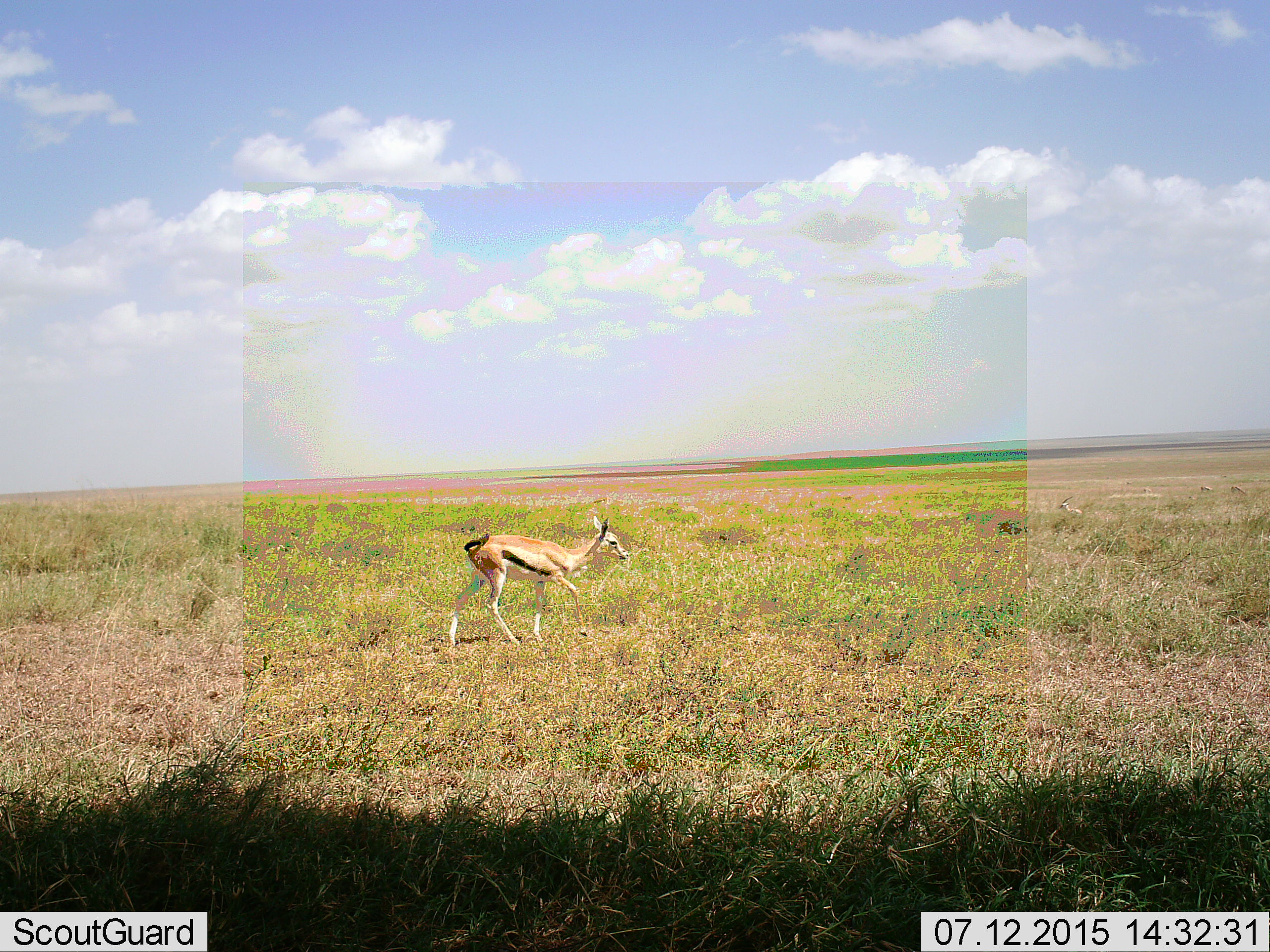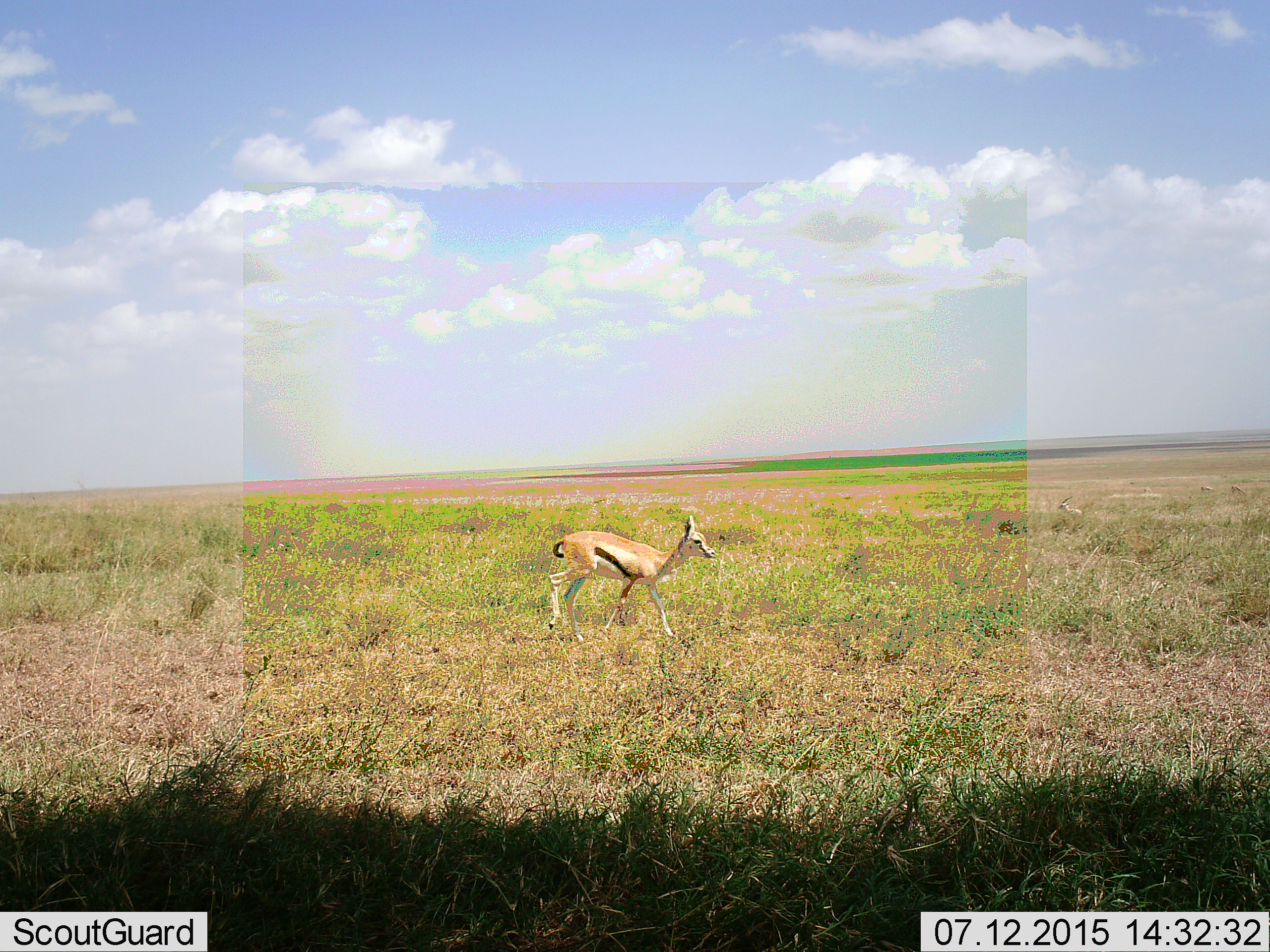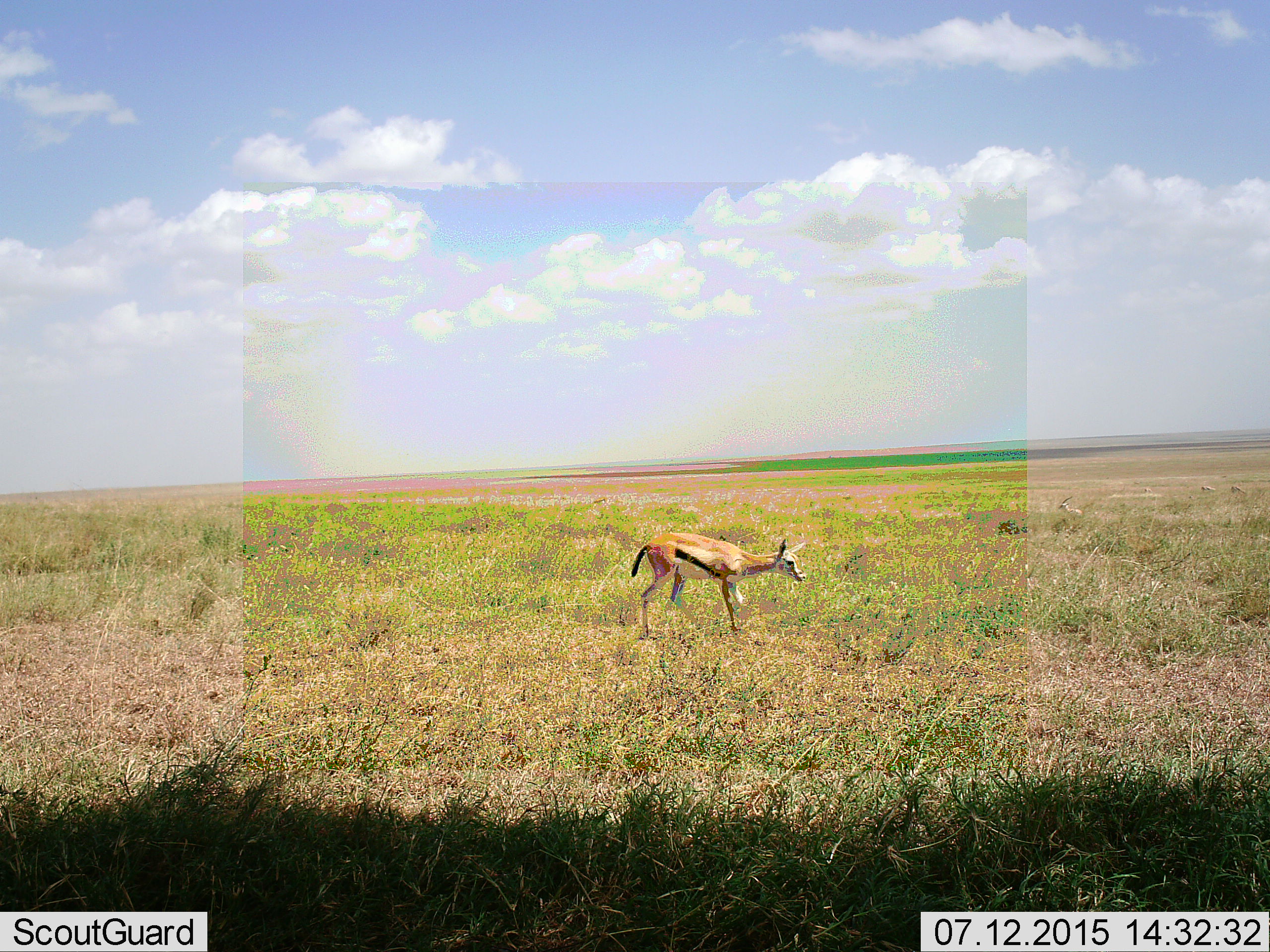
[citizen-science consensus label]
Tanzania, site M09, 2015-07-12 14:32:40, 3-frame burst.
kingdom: Animalia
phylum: Chordata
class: Mammalia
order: Artiodactyla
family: Bovidae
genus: Eudorcas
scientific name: Eudorcas thomsonii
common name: thomson's gazelle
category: gazellethomsons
Gazellethomsons (thomson's gazelle) (Eudorcas thomsonii), count 1. Behavior (volunteer vote fractions): standing 11%, resting 22%, moving 100%, interacting 0%. Young present (vote fraction): 0%. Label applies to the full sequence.